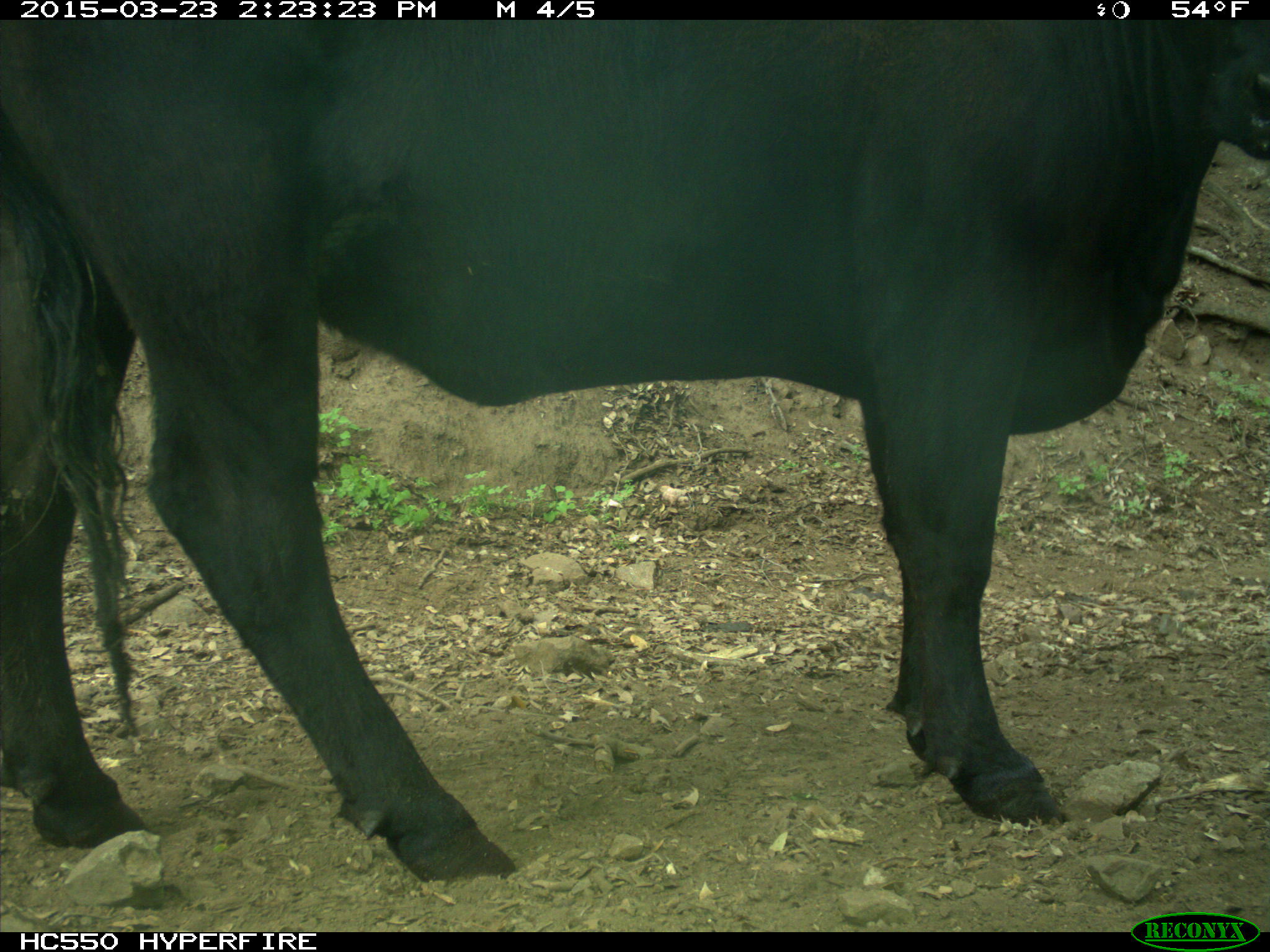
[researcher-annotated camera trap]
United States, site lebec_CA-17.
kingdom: Animalia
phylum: Chordata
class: Mammalia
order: Artiodactyla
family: Bovidae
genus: Bos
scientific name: Bos taurus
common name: domestic cow